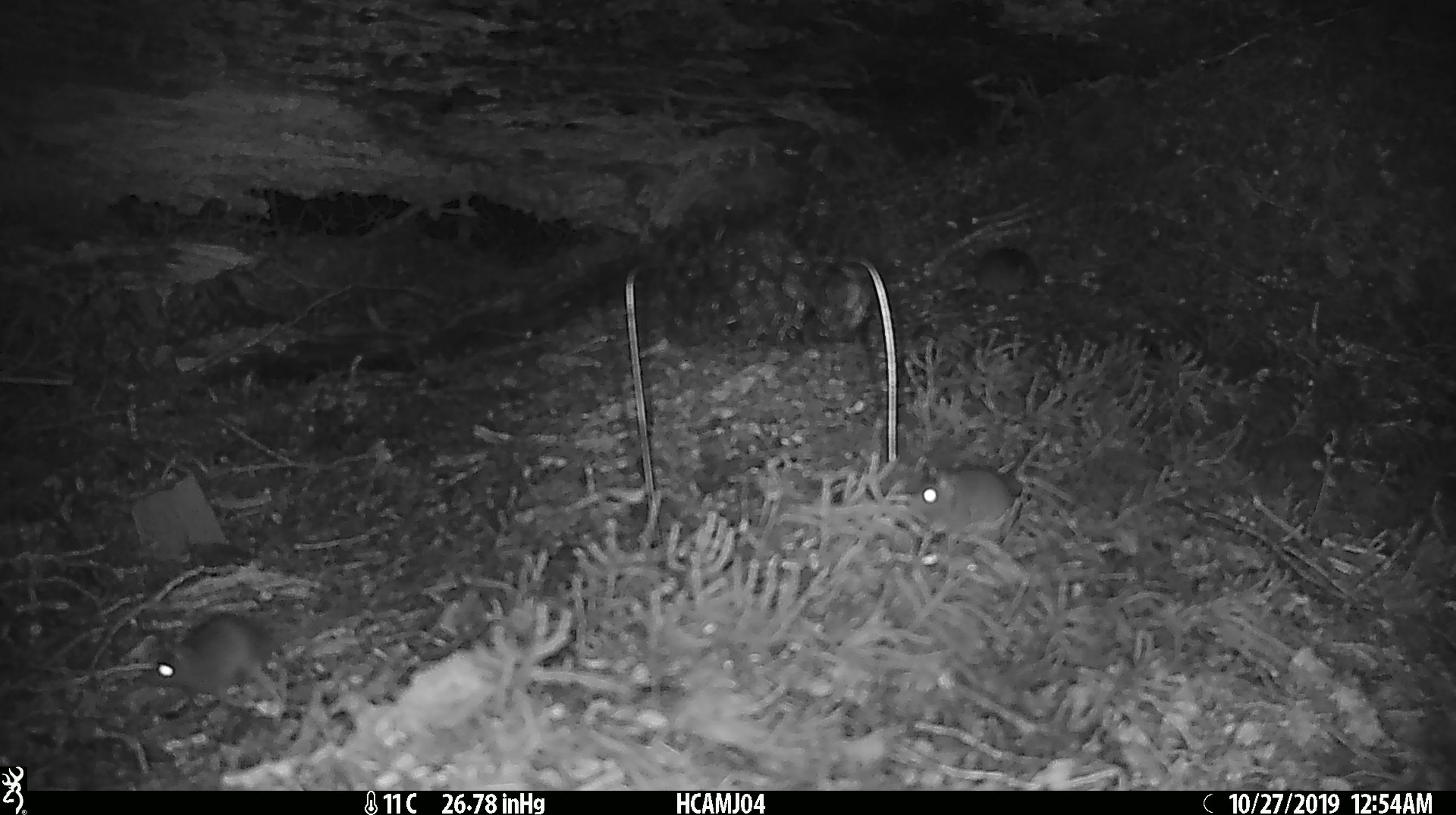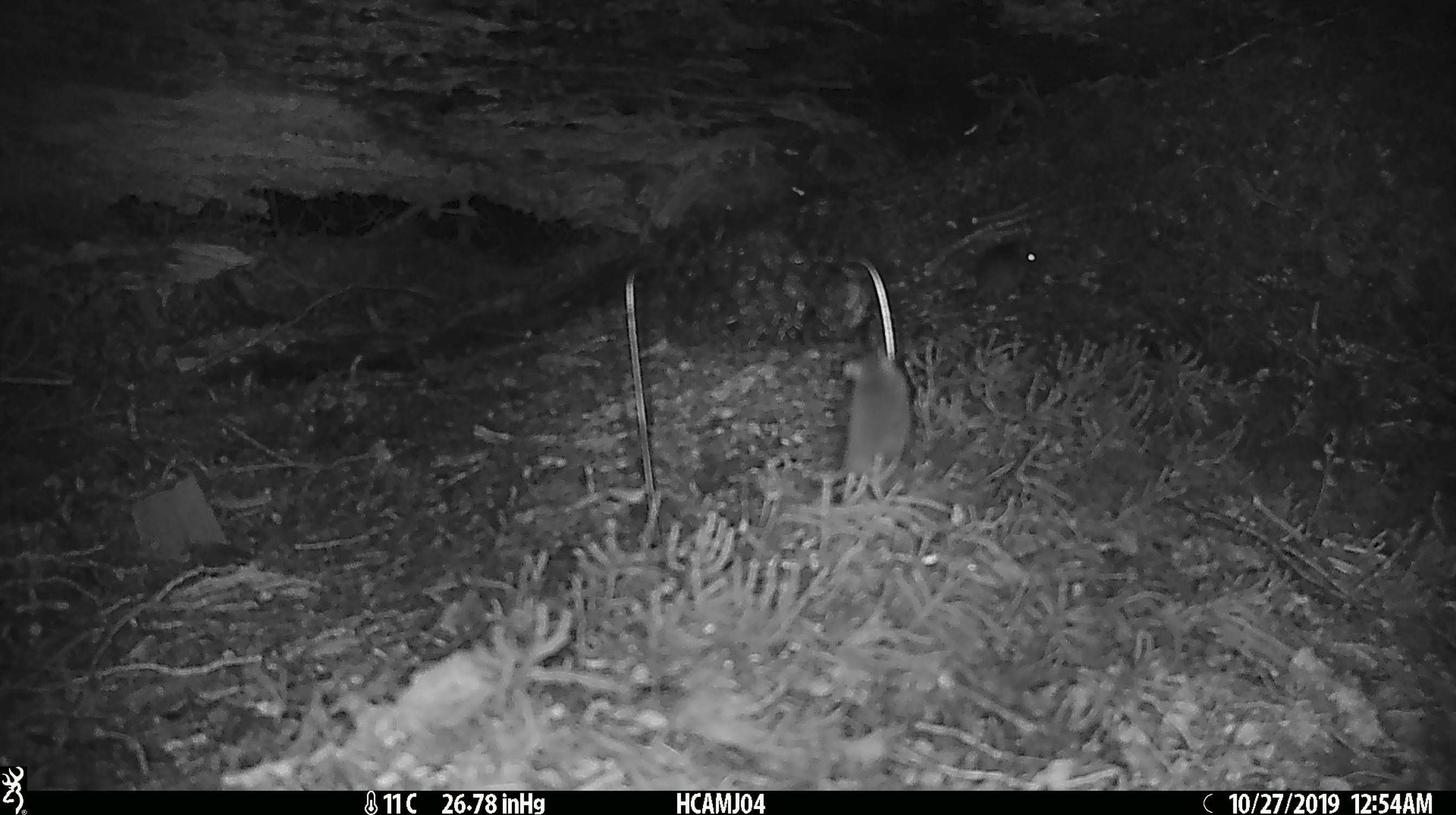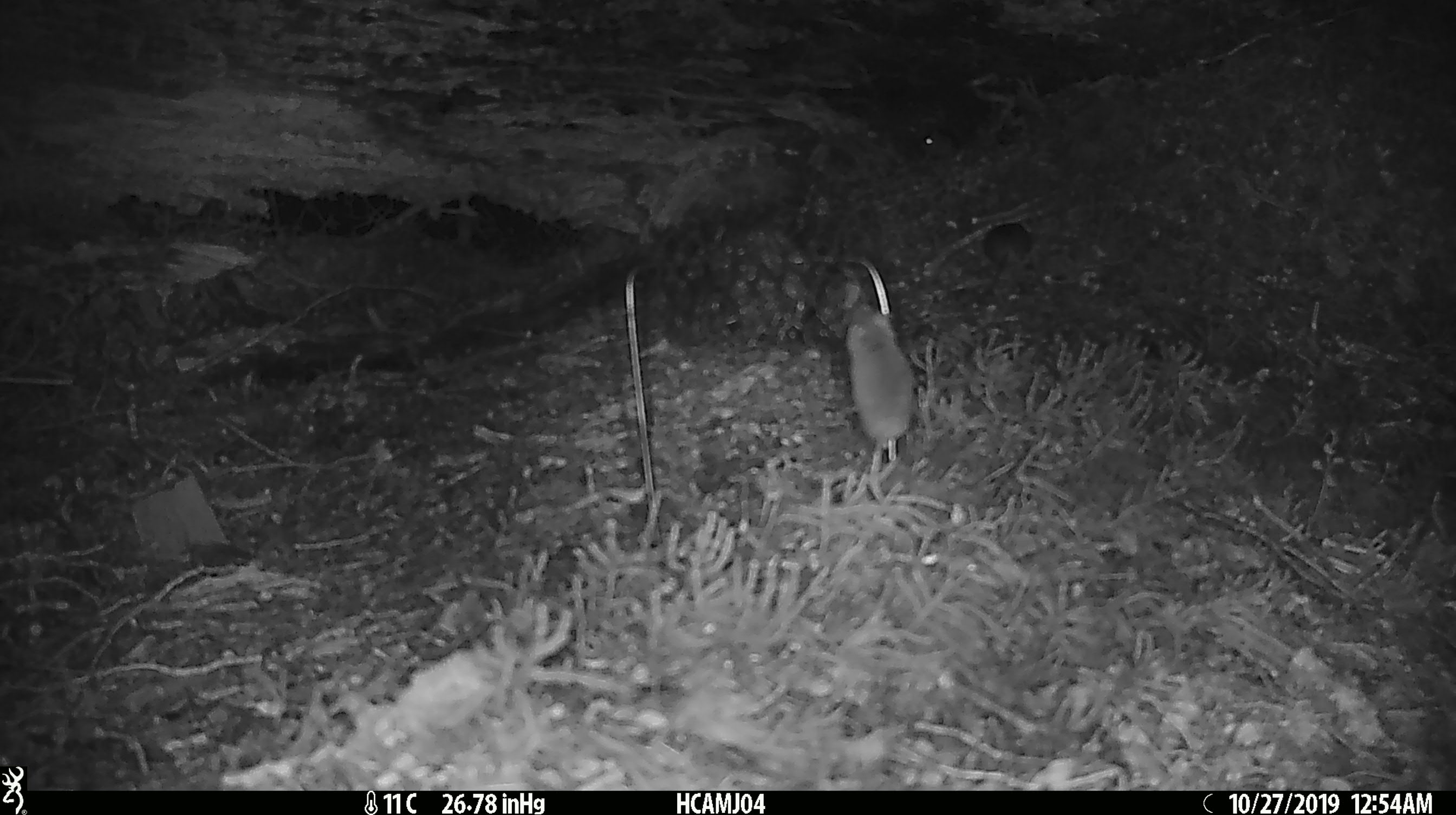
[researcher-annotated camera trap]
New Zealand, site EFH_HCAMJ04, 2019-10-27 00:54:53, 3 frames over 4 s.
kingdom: Animalia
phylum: Chordata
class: Mammalia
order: Rodentia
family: Muridae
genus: Mus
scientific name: Mus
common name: mouse